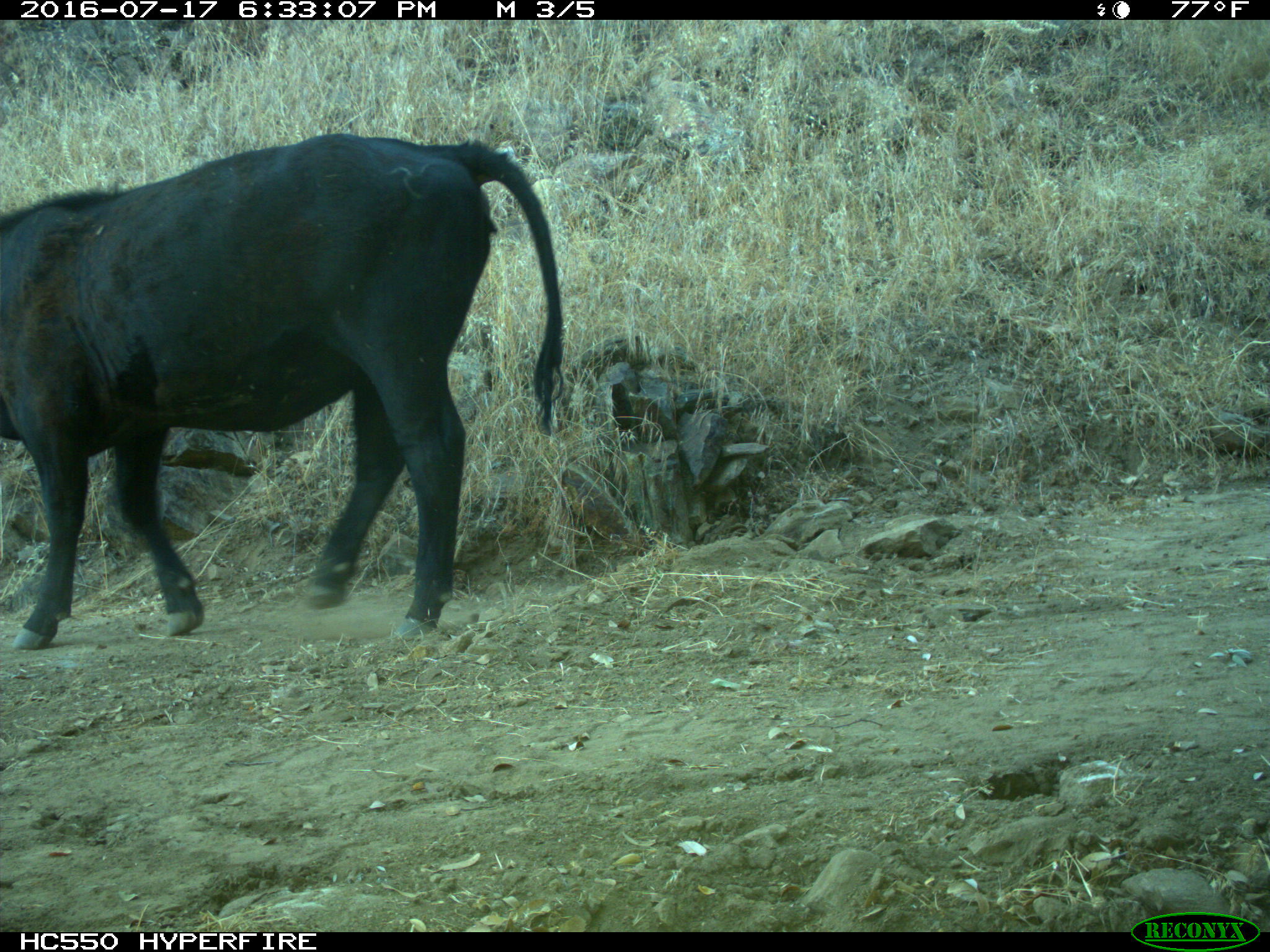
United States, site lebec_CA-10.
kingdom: Animalia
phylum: Chordata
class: Mammalia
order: Artiodactyla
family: Bovidae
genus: Bos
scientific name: Bos taurus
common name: domestic cow